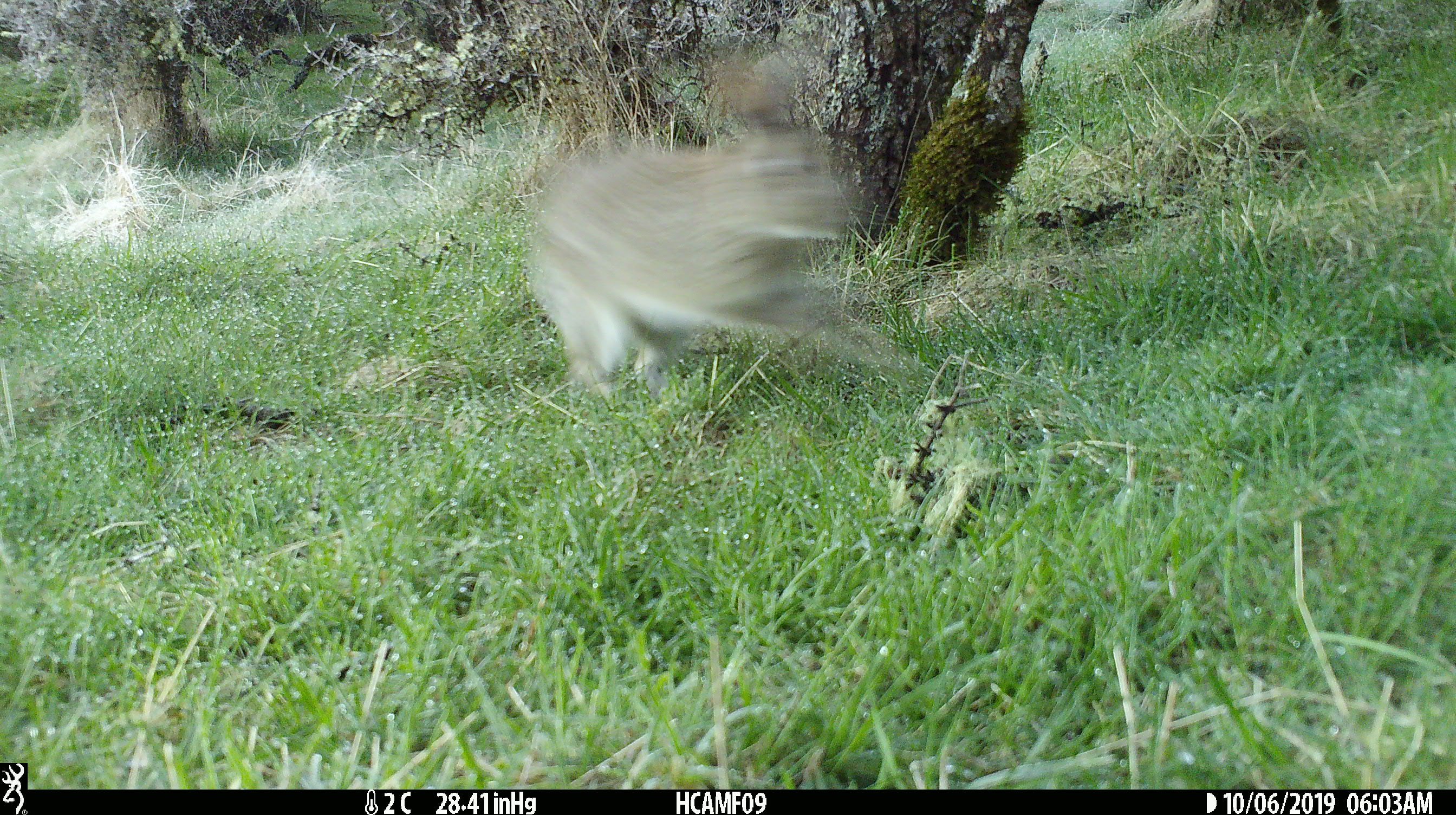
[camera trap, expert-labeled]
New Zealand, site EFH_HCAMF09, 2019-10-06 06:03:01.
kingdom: Animalia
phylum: Chordata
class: Mammalia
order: Lagomorpha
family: Leporidae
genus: Oryctolagus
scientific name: Oryctolagus cuniculus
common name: european rabbit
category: rabbit